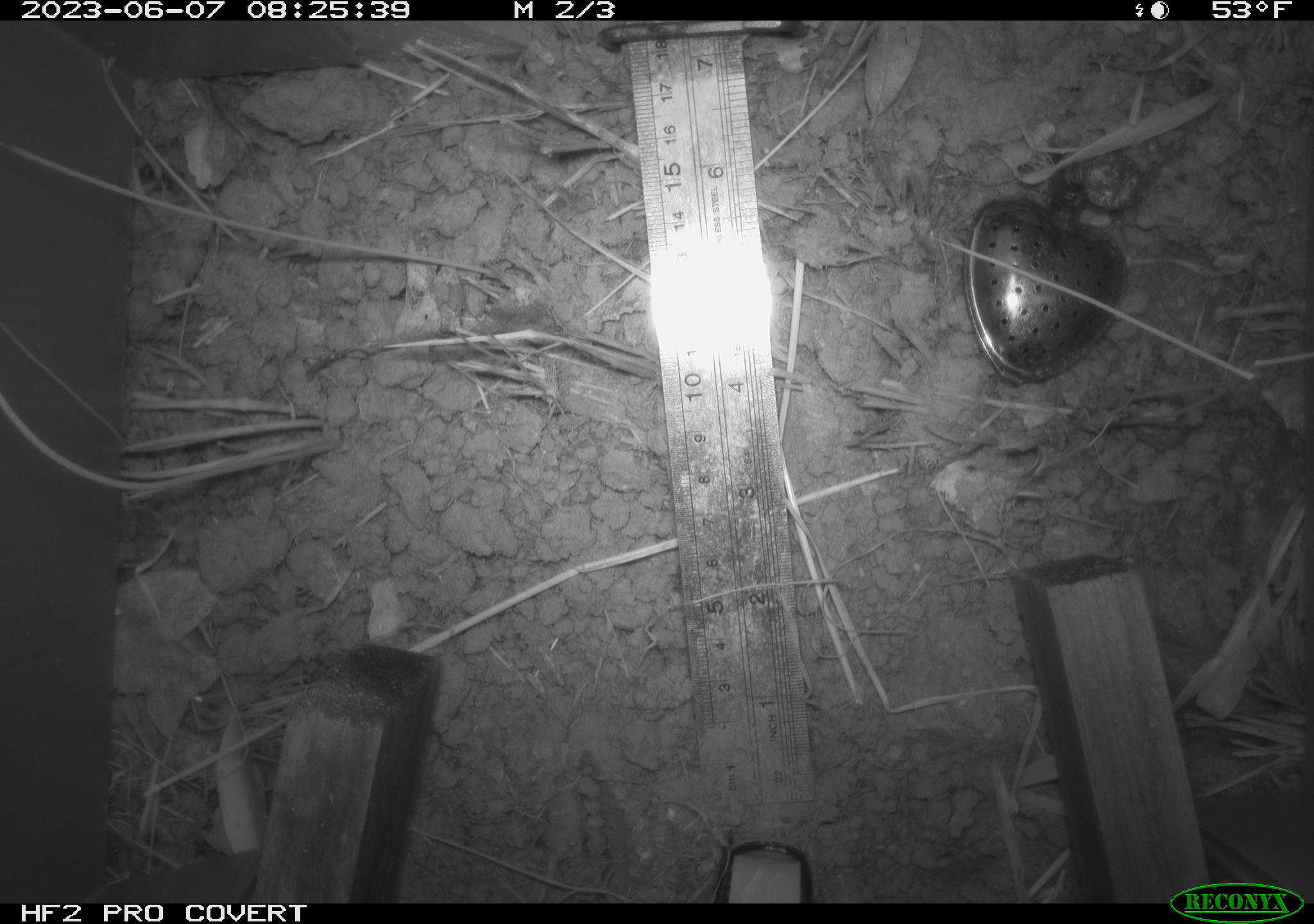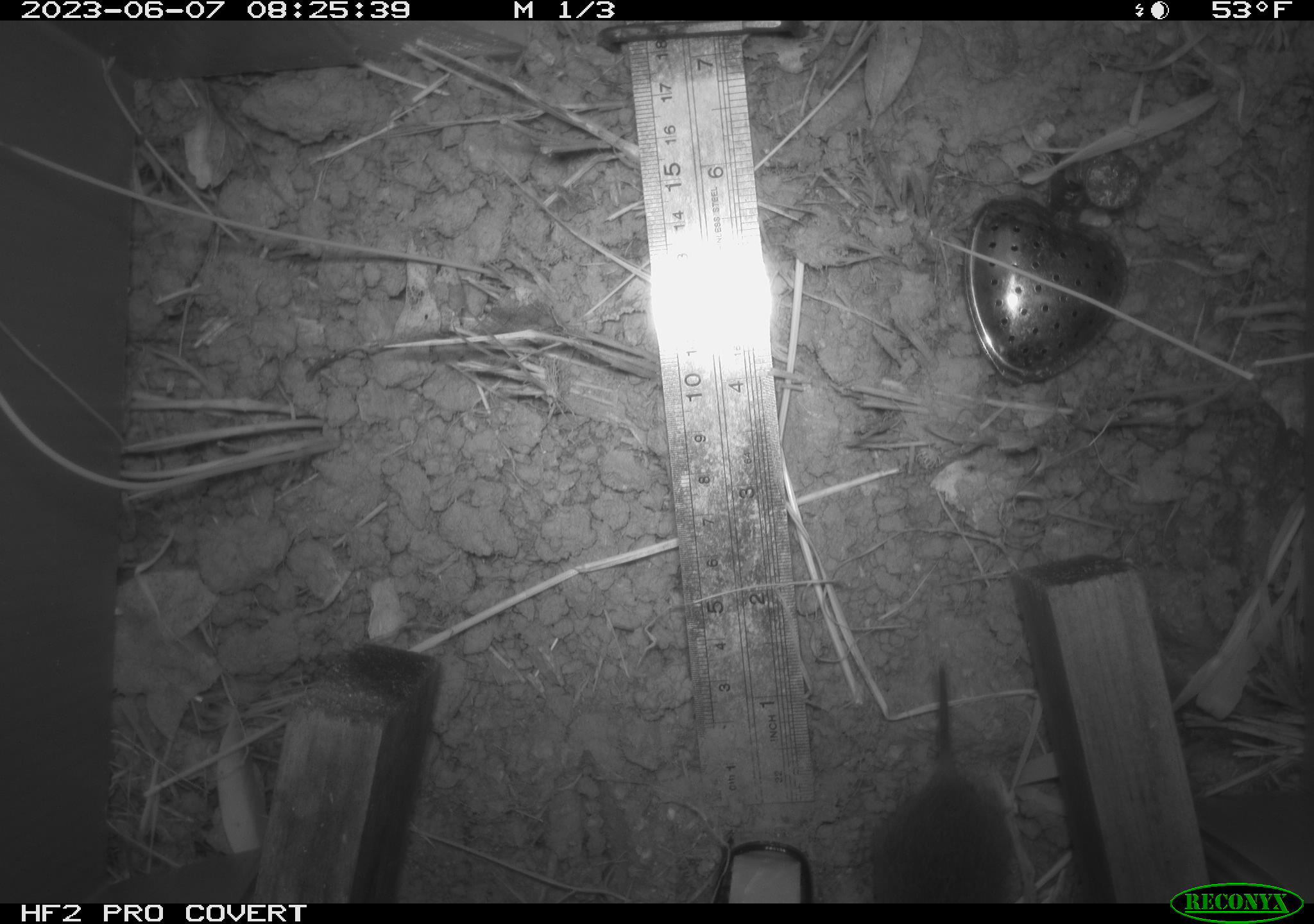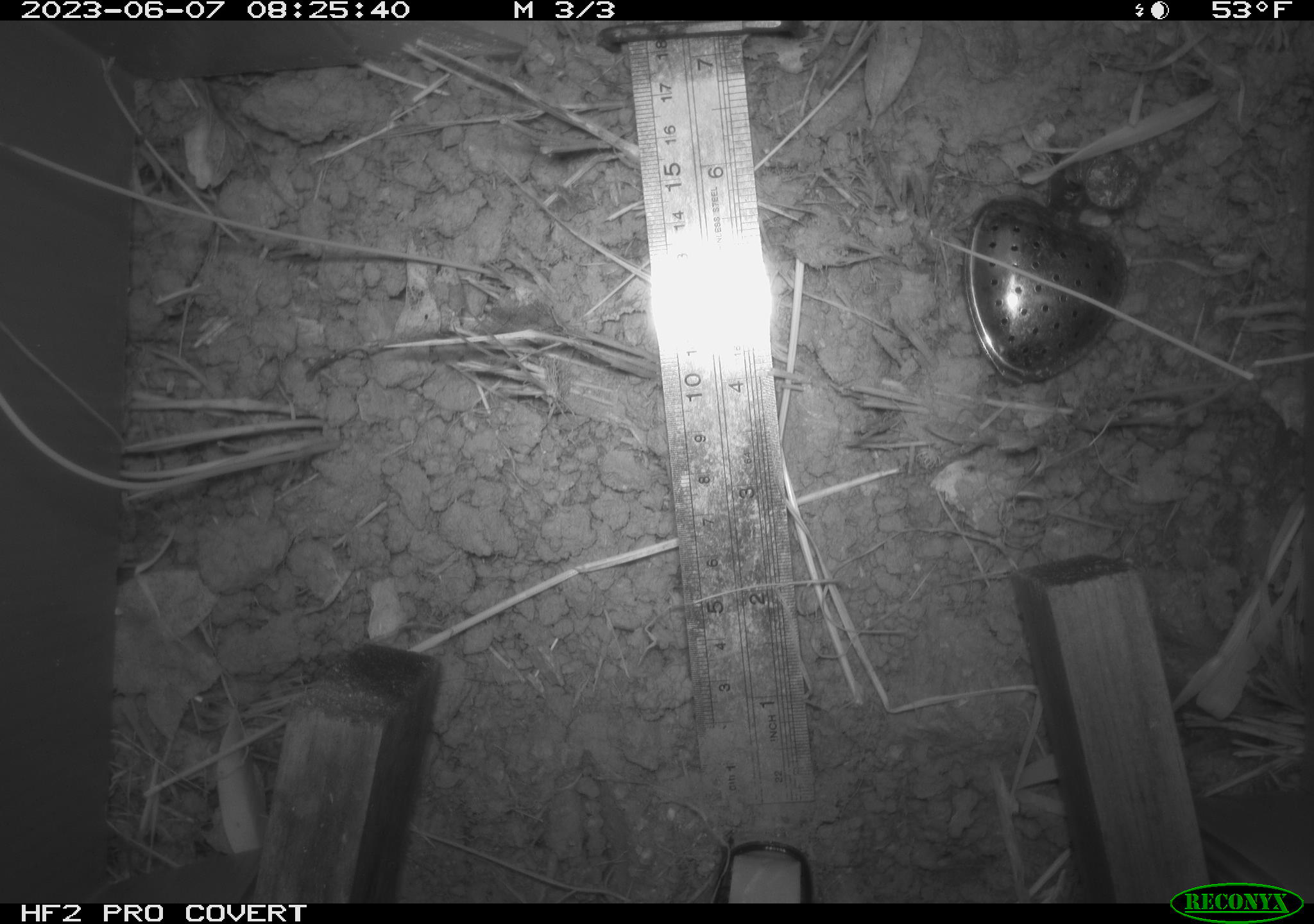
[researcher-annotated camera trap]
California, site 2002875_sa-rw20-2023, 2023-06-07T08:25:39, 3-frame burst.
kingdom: Animalia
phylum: Chordata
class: Mammalia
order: Rodentia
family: Cricetidae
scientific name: Arvicolinae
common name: voles, lemmings, and muskrats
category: arvicolinae subfamily